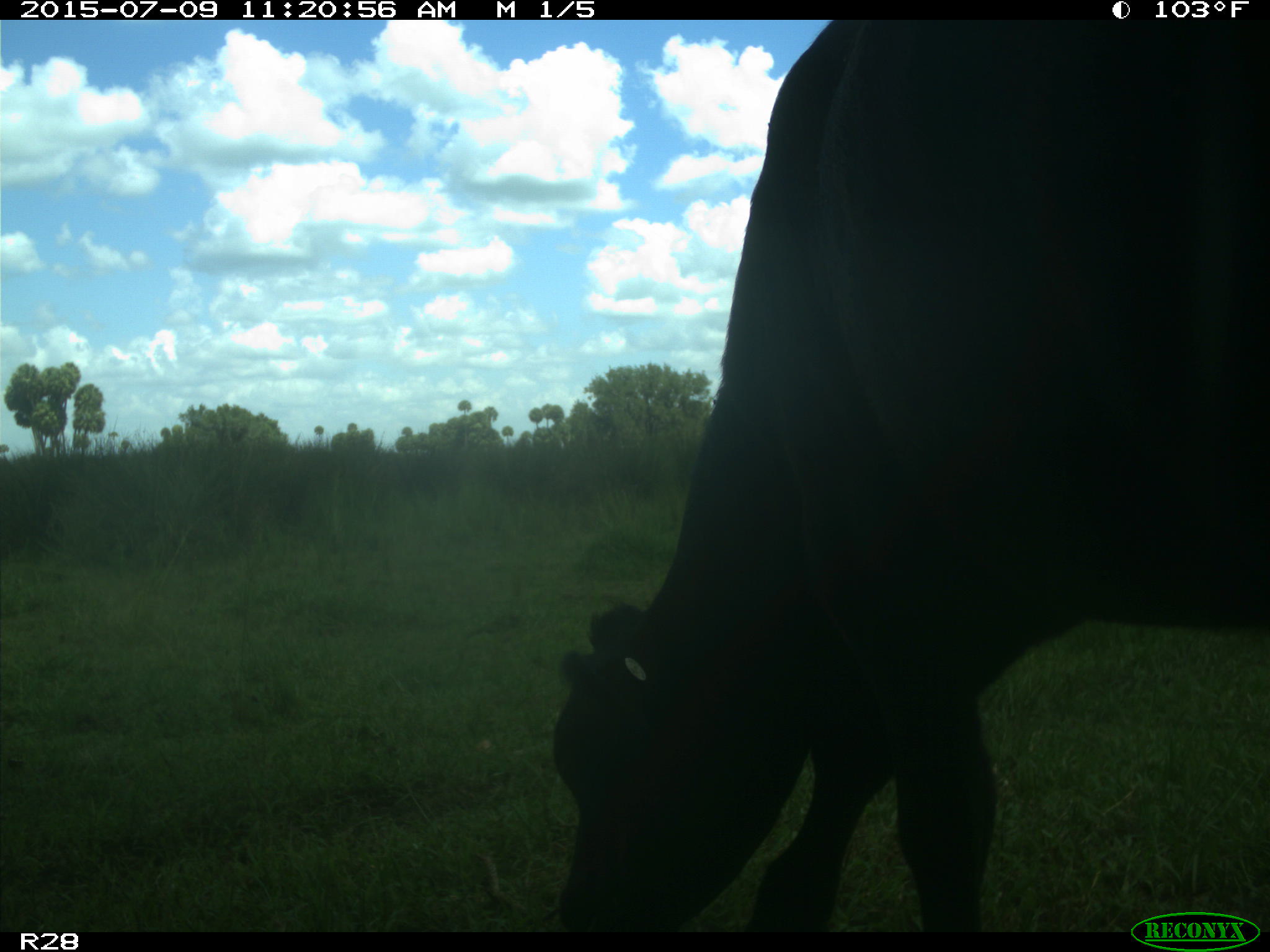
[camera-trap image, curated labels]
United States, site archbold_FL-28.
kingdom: Animalia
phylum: Chordata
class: Mammalia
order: Artiodactyla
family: Bovidae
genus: Bos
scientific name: Bos taurus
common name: domestic cow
Bos taurus (domestic cow).